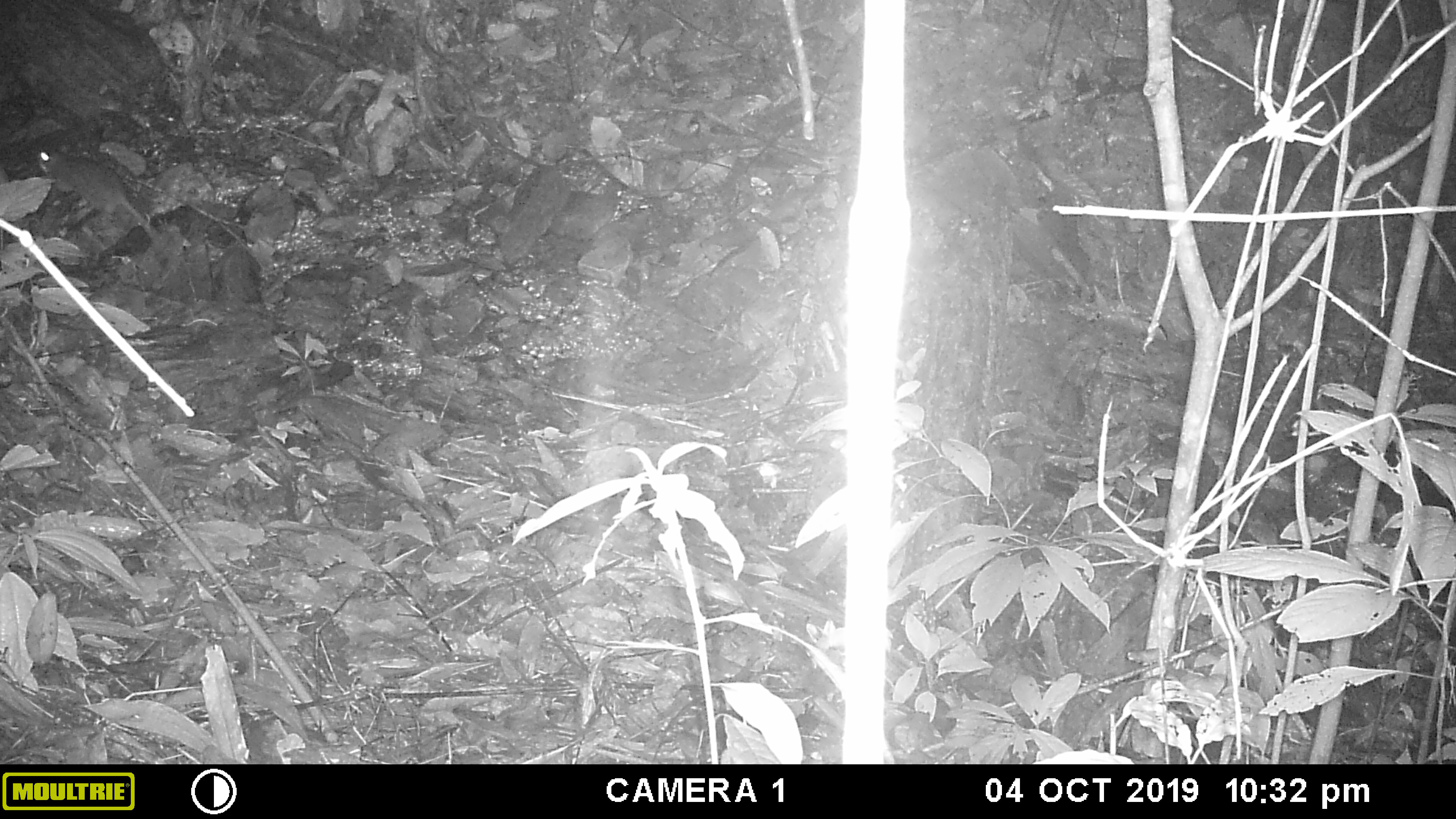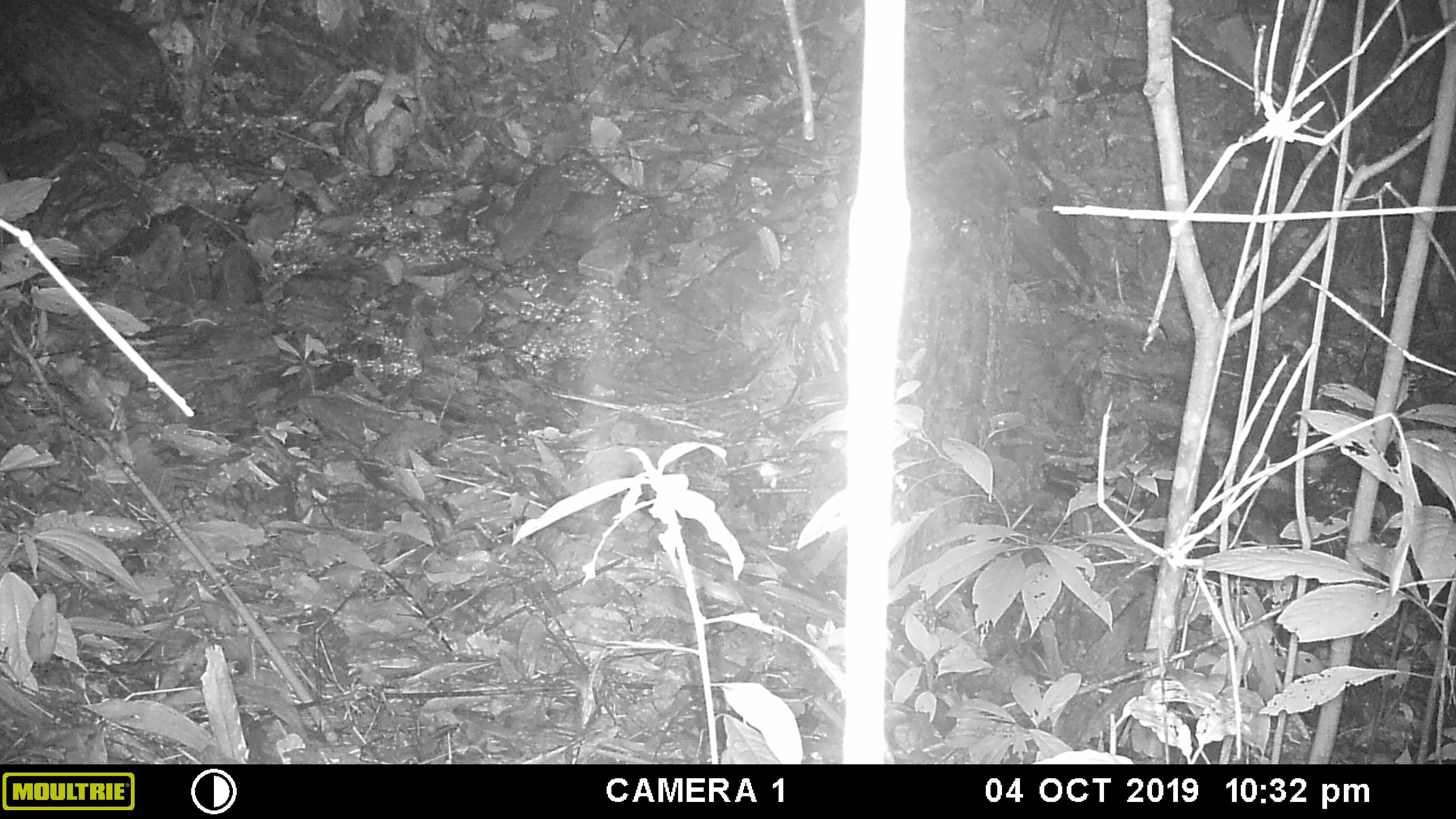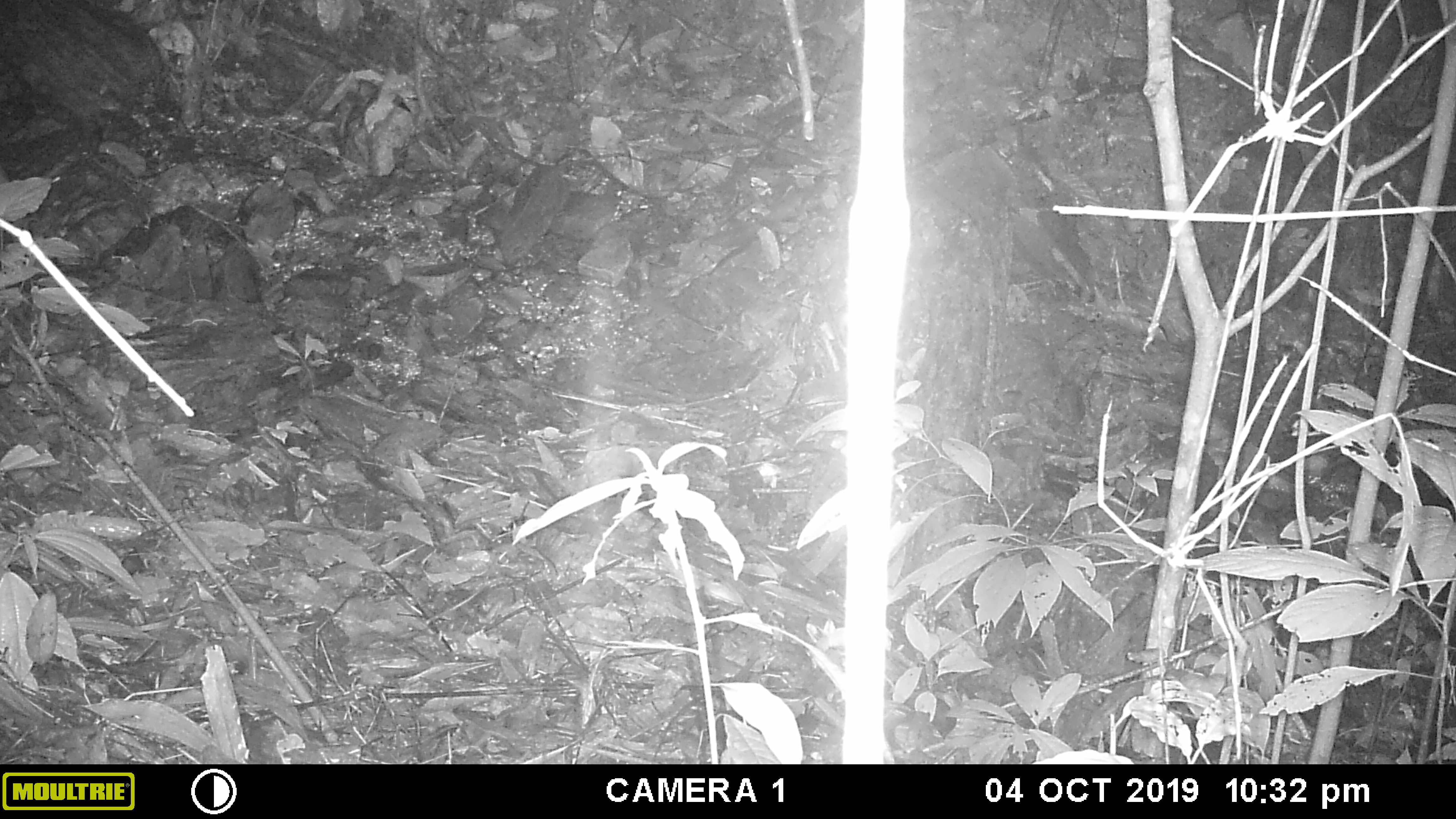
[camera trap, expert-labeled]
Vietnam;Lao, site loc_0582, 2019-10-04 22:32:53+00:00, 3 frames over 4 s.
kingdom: Animalia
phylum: Chordata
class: Mammalia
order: Rodentia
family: Muridae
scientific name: Muridae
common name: old-world mice and rats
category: unidentified murid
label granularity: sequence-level